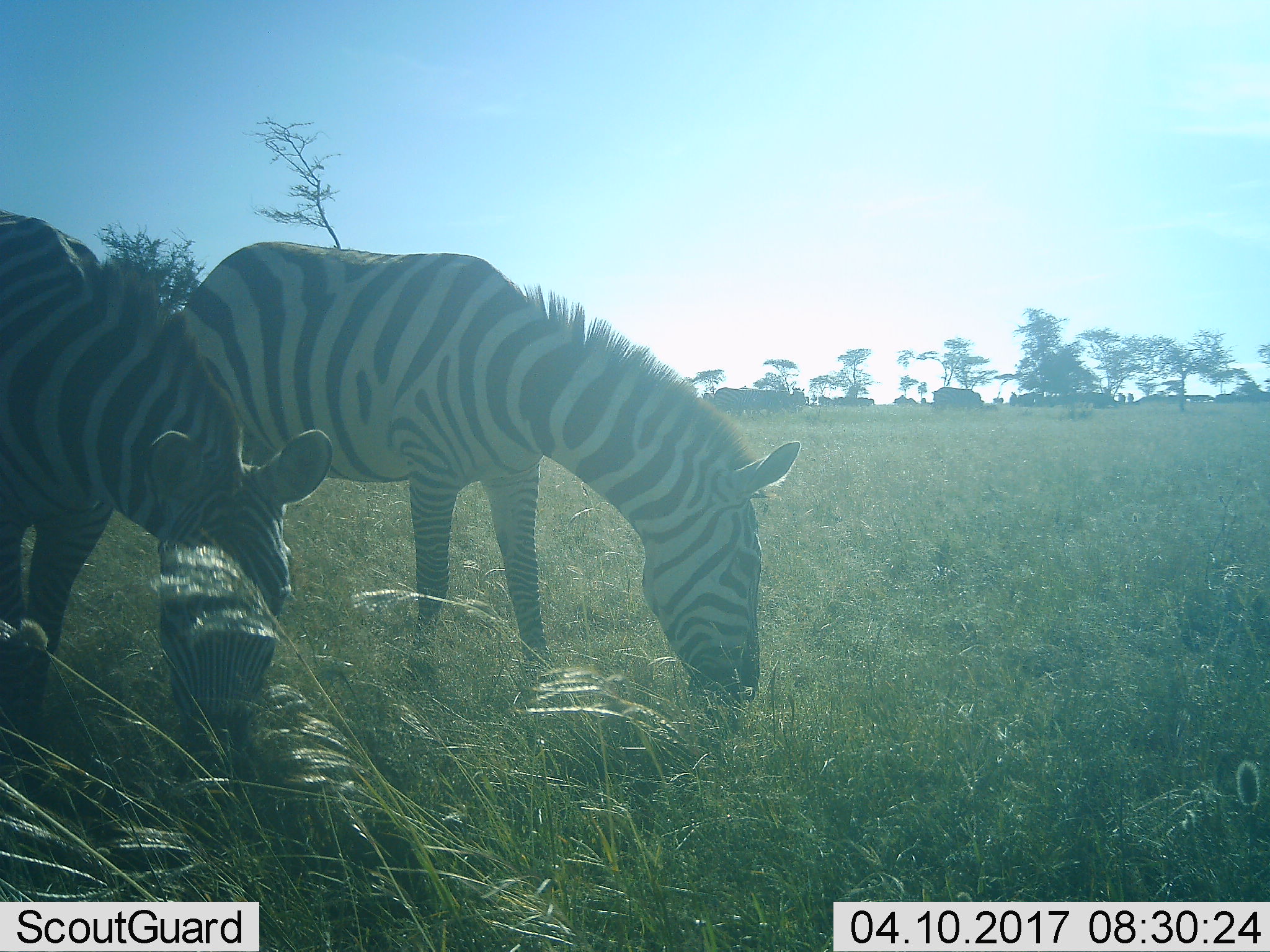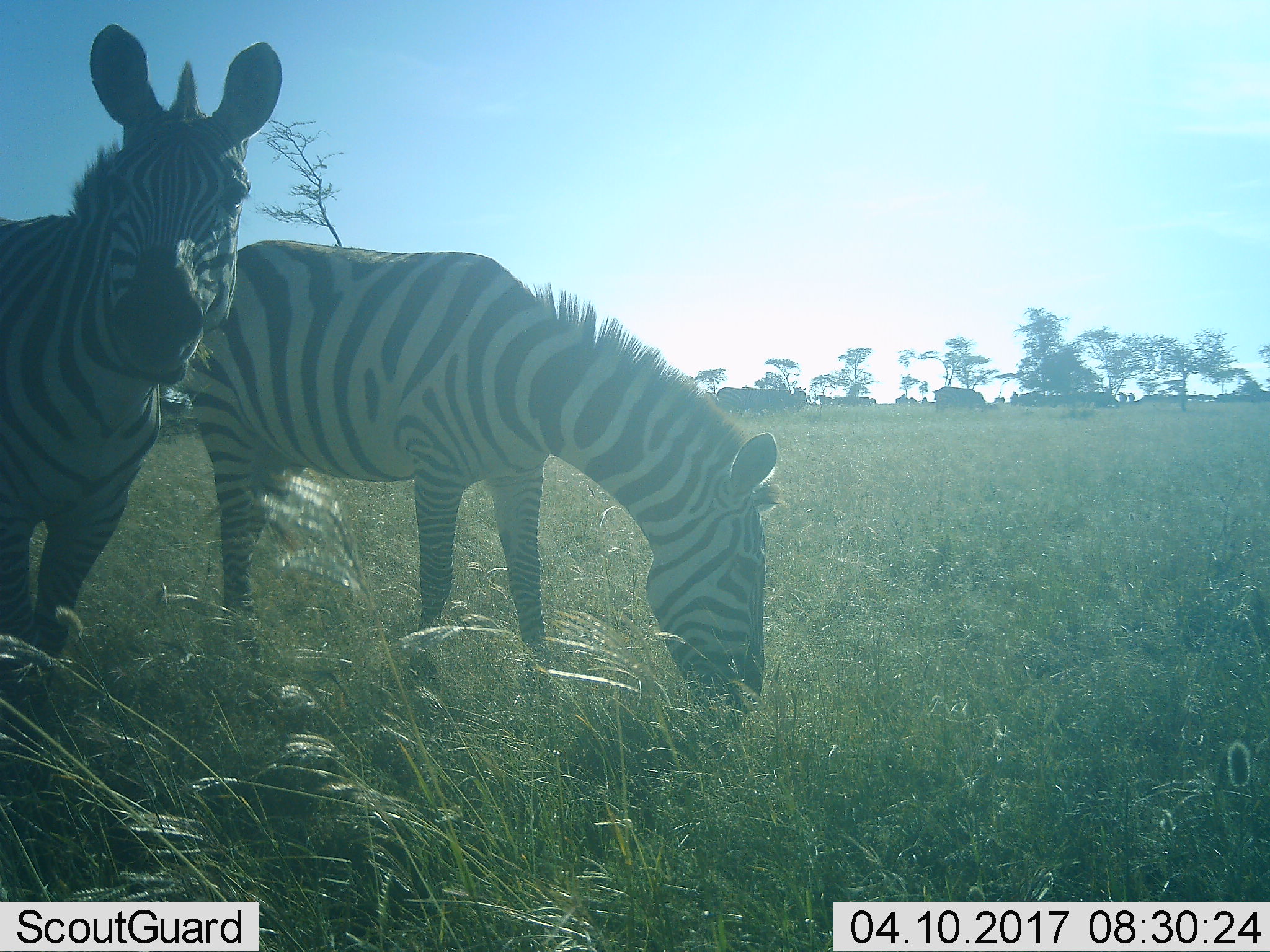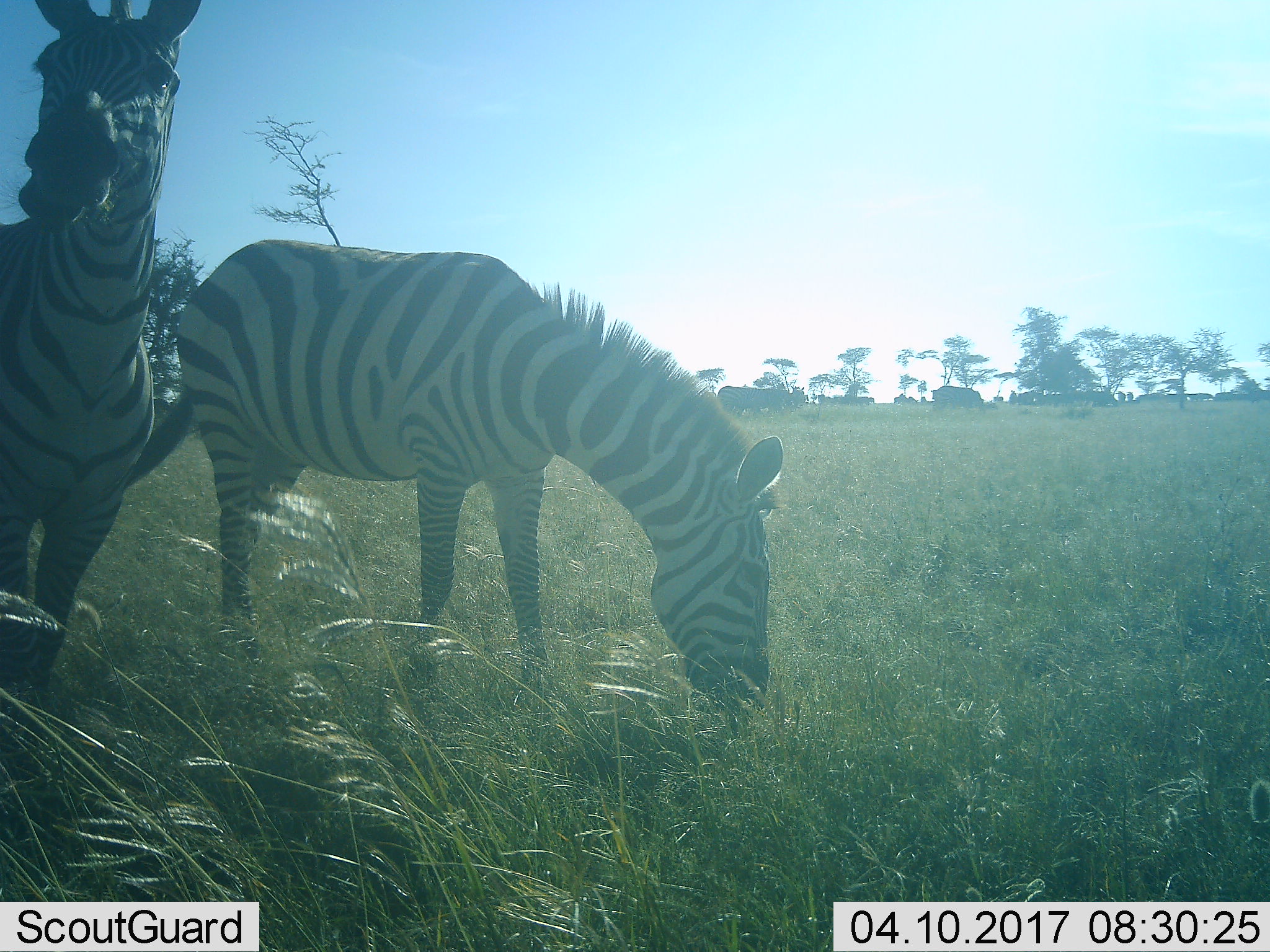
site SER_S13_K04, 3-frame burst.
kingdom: Animalia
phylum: Chordata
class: Mammalia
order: Perissodactyla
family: Equidae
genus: Equus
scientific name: Equus quagga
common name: plains zebra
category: zebraplains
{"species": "zebraplains (plains zebra) (Equus quagga)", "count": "2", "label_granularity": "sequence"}